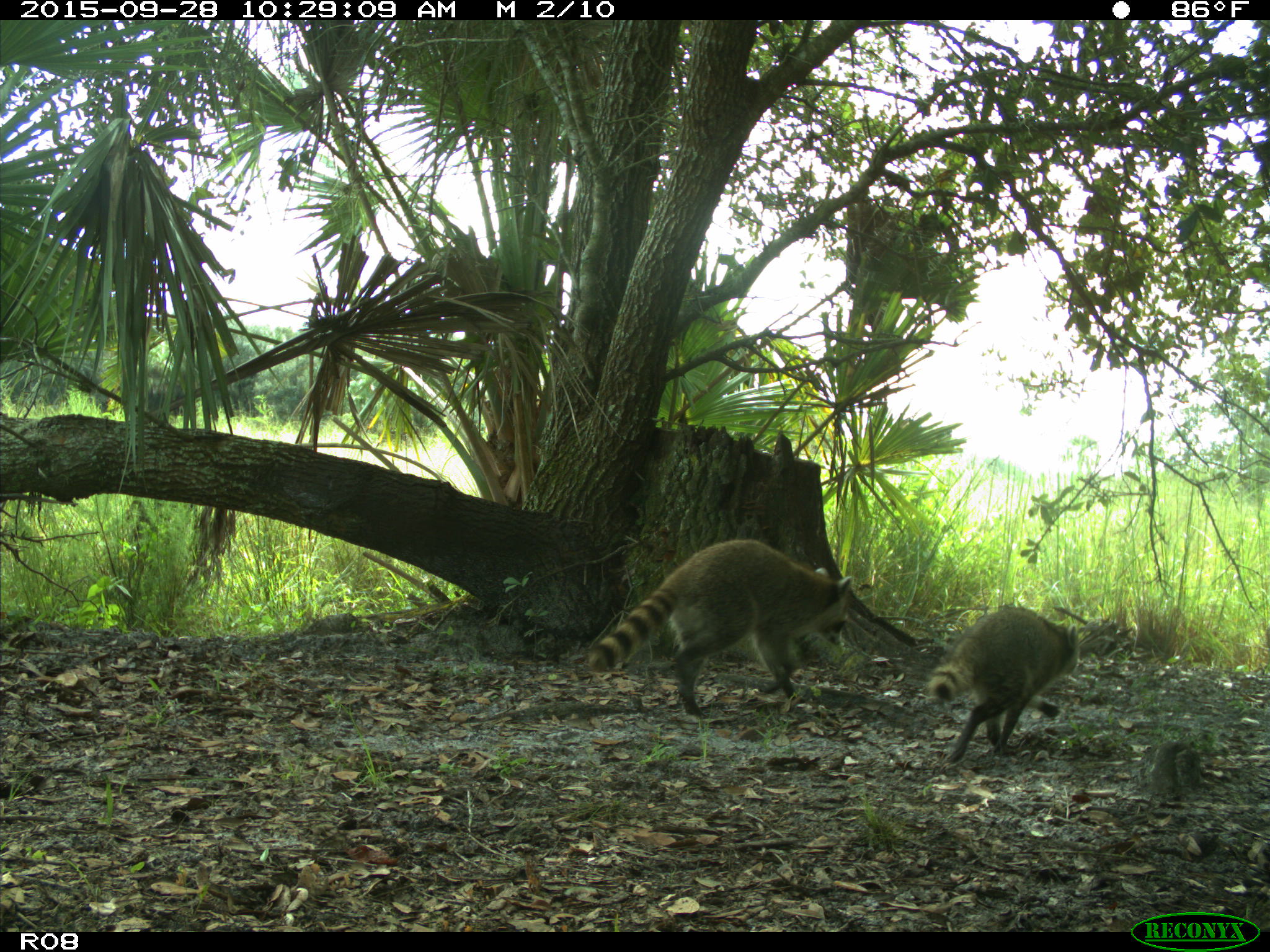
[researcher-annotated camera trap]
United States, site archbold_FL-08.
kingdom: Animalia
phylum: Chordata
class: Mammalia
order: Carnivora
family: Procyonidae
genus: Procyon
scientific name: Procyon lotor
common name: common raccoon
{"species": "Procyon lotor (common raccoon)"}